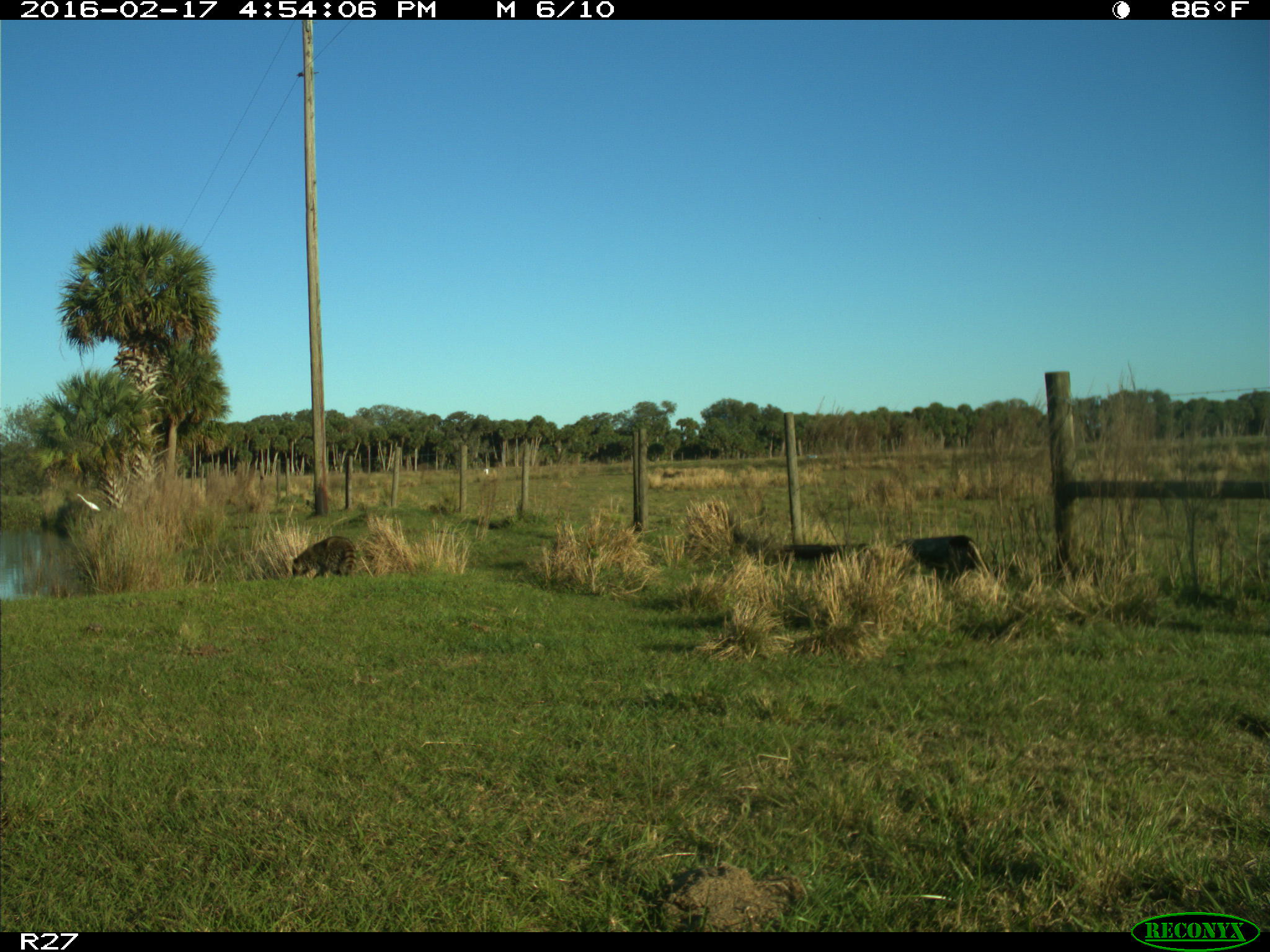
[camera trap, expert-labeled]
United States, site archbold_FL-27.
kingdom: Animalia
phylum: Chordata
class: Mammalia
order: Carnivora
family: Procyonidae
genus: Procyon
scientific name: Procyon lotor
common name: common raccoon